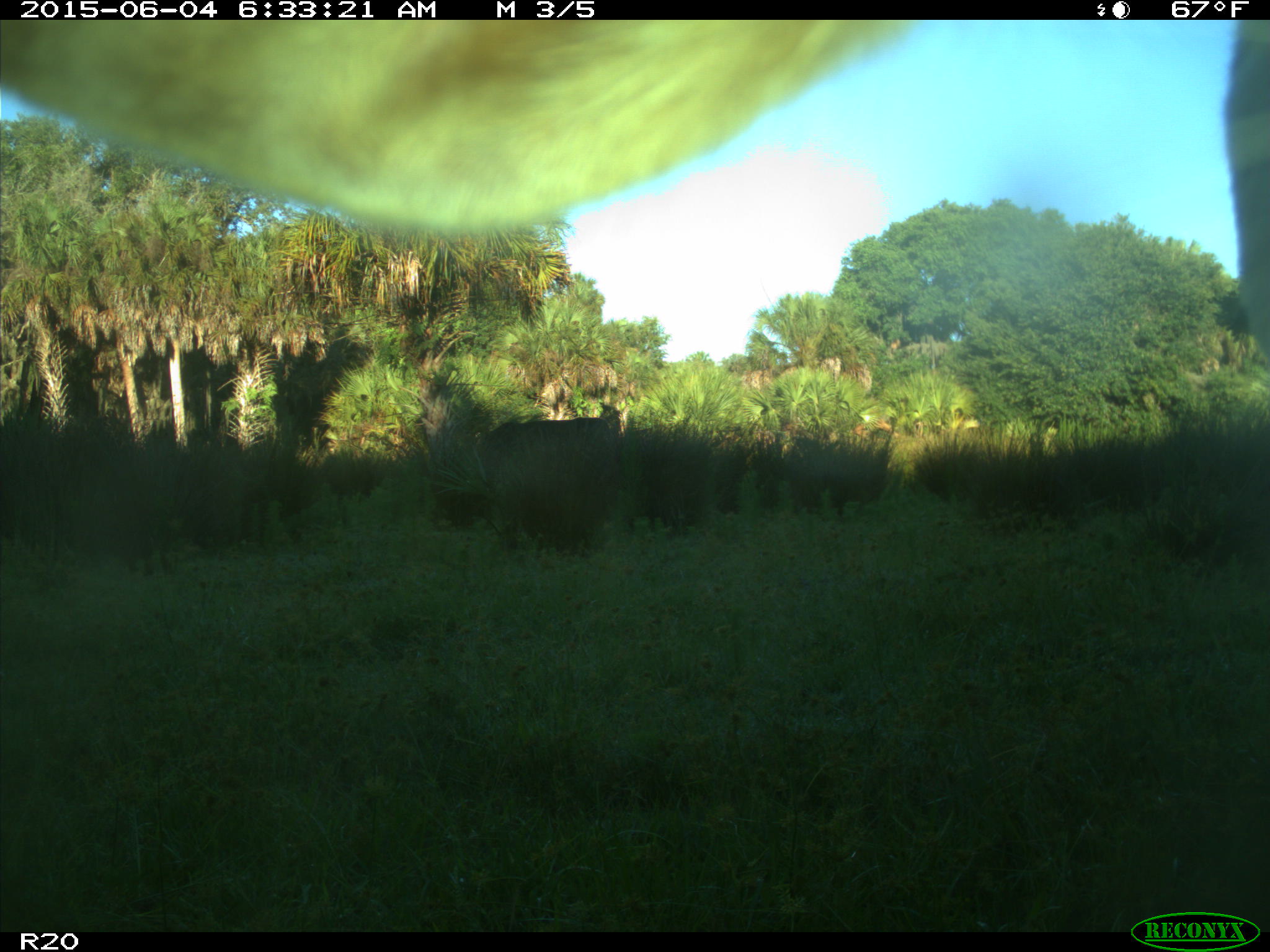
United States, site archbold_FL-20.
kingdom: Animalia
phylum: Chordata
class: Mammalia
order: Artiodactyla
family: Bovidae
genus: Bos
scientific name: Bos taurus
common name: domestic cow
Bos taurus (domestic cow).